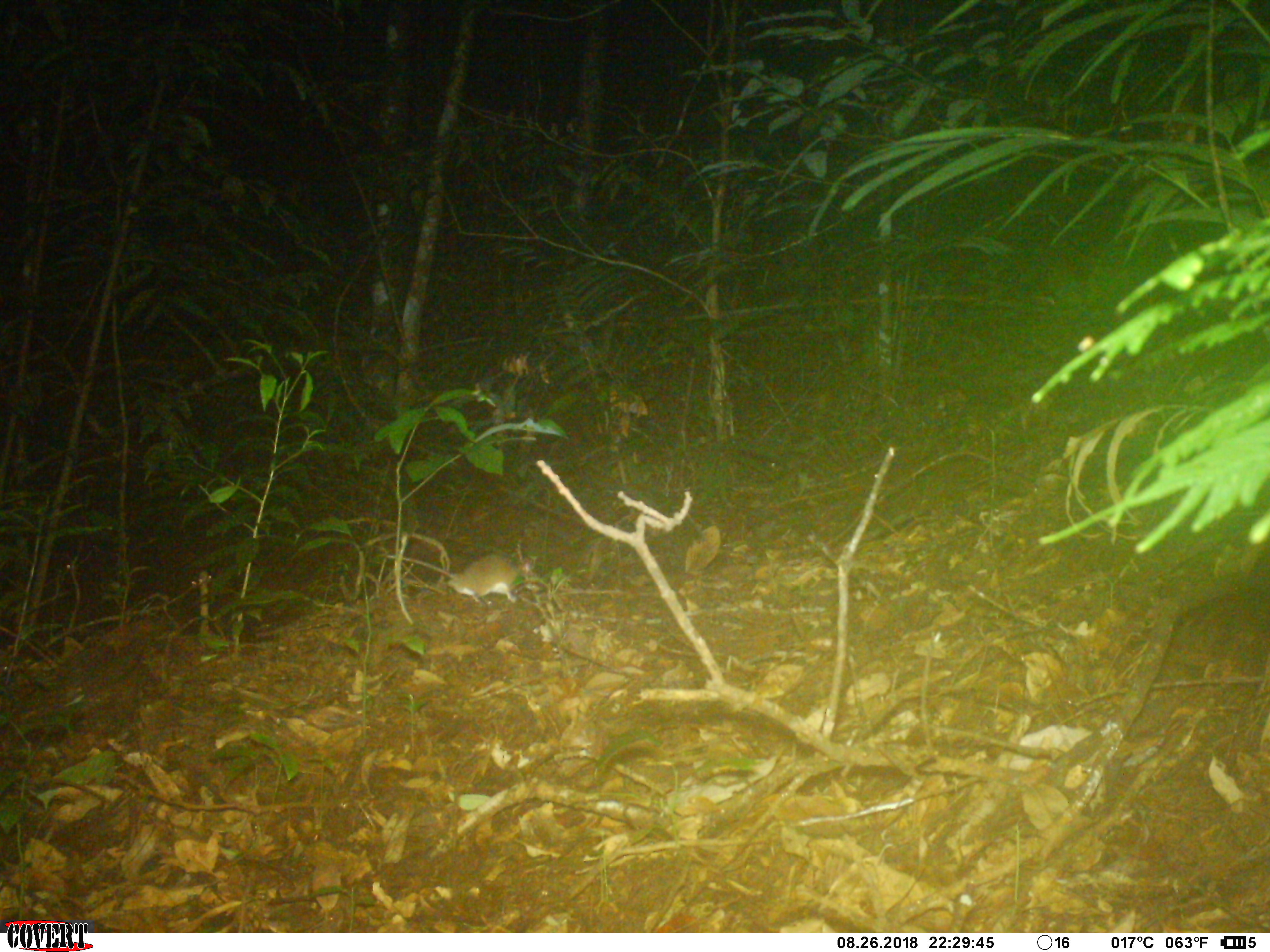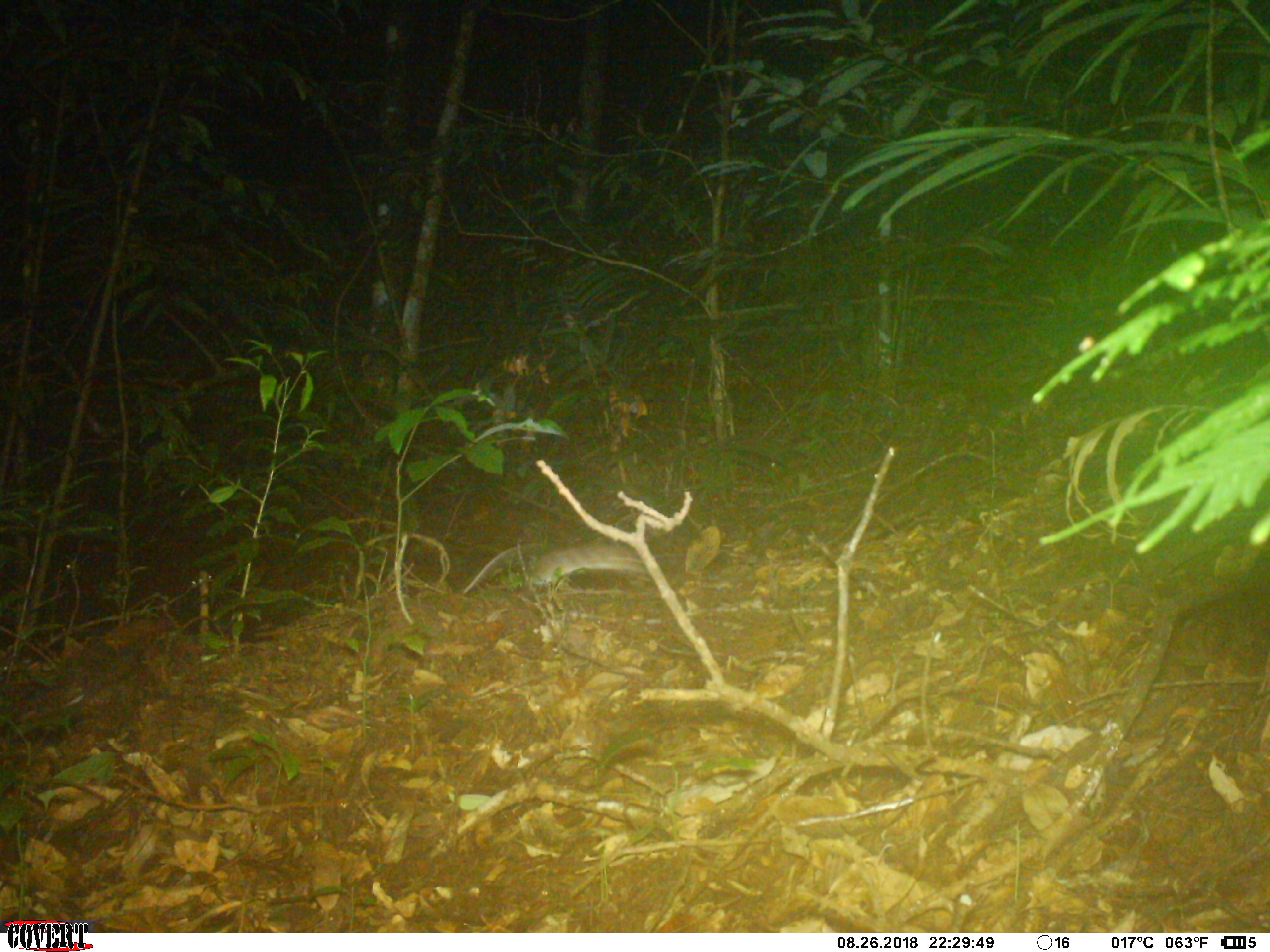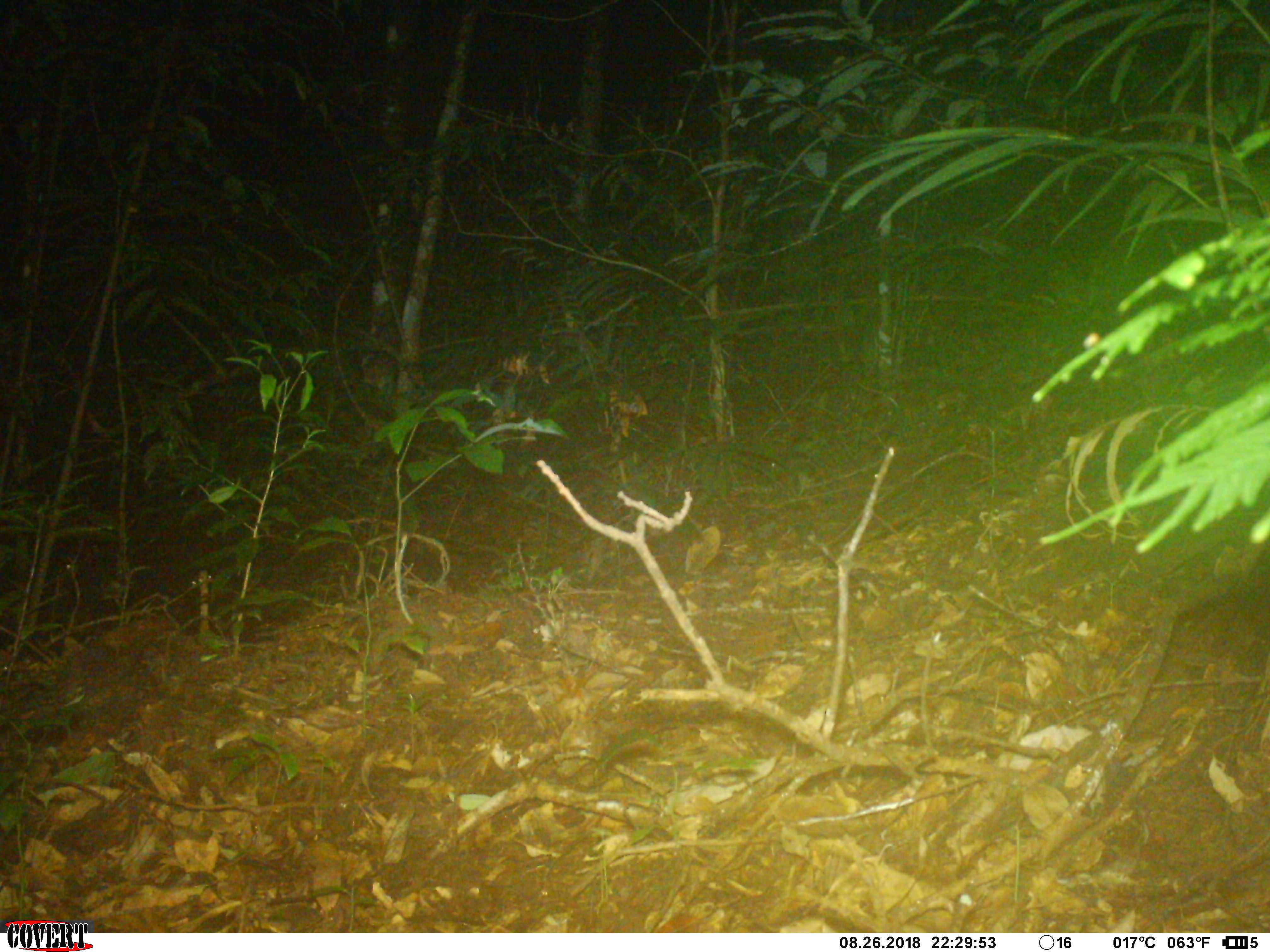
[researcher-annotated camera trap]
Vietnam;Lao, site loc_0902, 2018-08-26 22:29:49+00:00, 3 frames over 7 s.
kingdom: Animalia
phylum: Chordata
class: Mammalia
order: Rodentia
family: Muridae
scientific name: Muridae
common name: old-world mice and rats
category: unidentified murid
Unidentified murid (old-world mice and rats) (Muridae). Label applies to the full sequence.